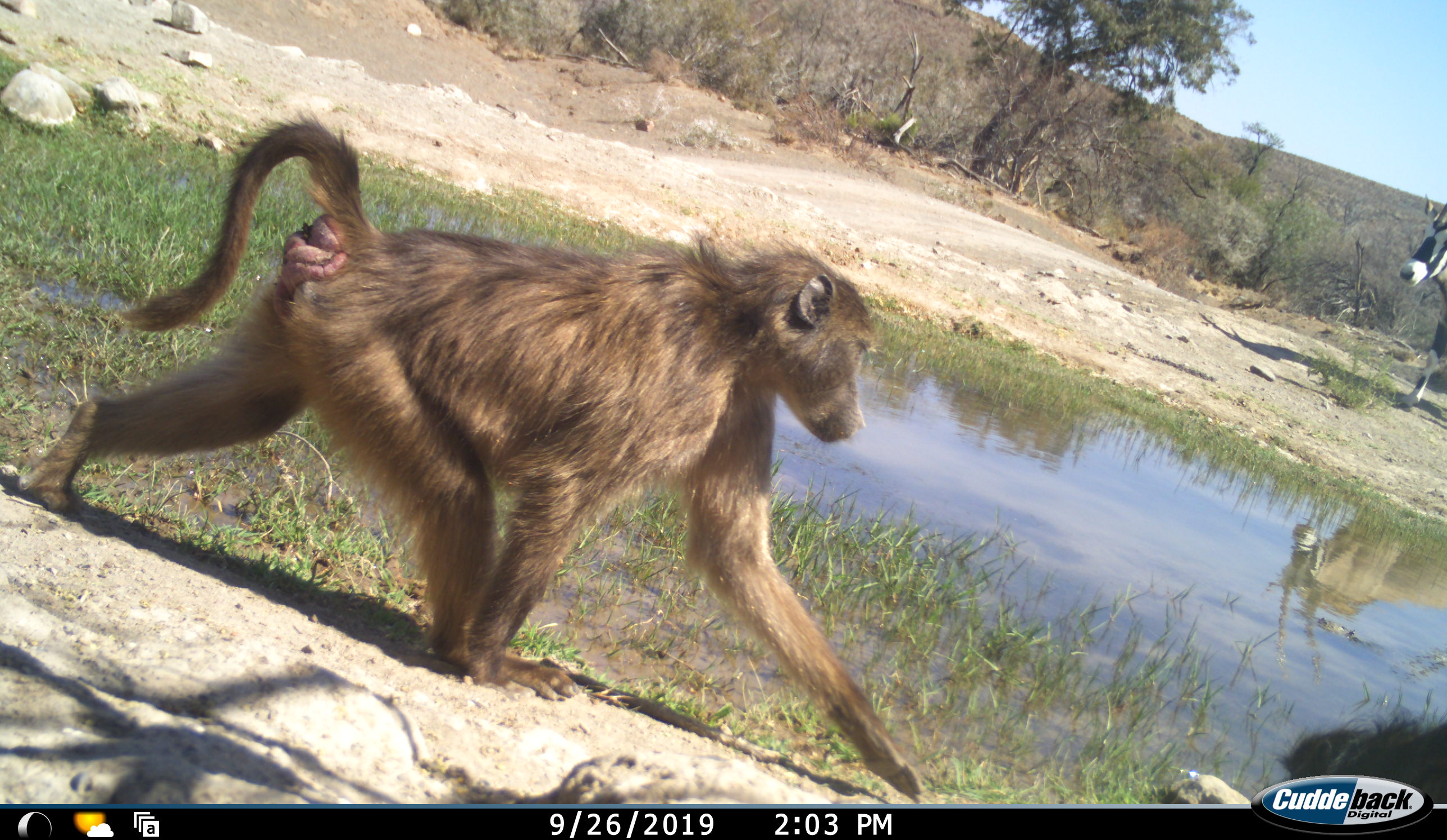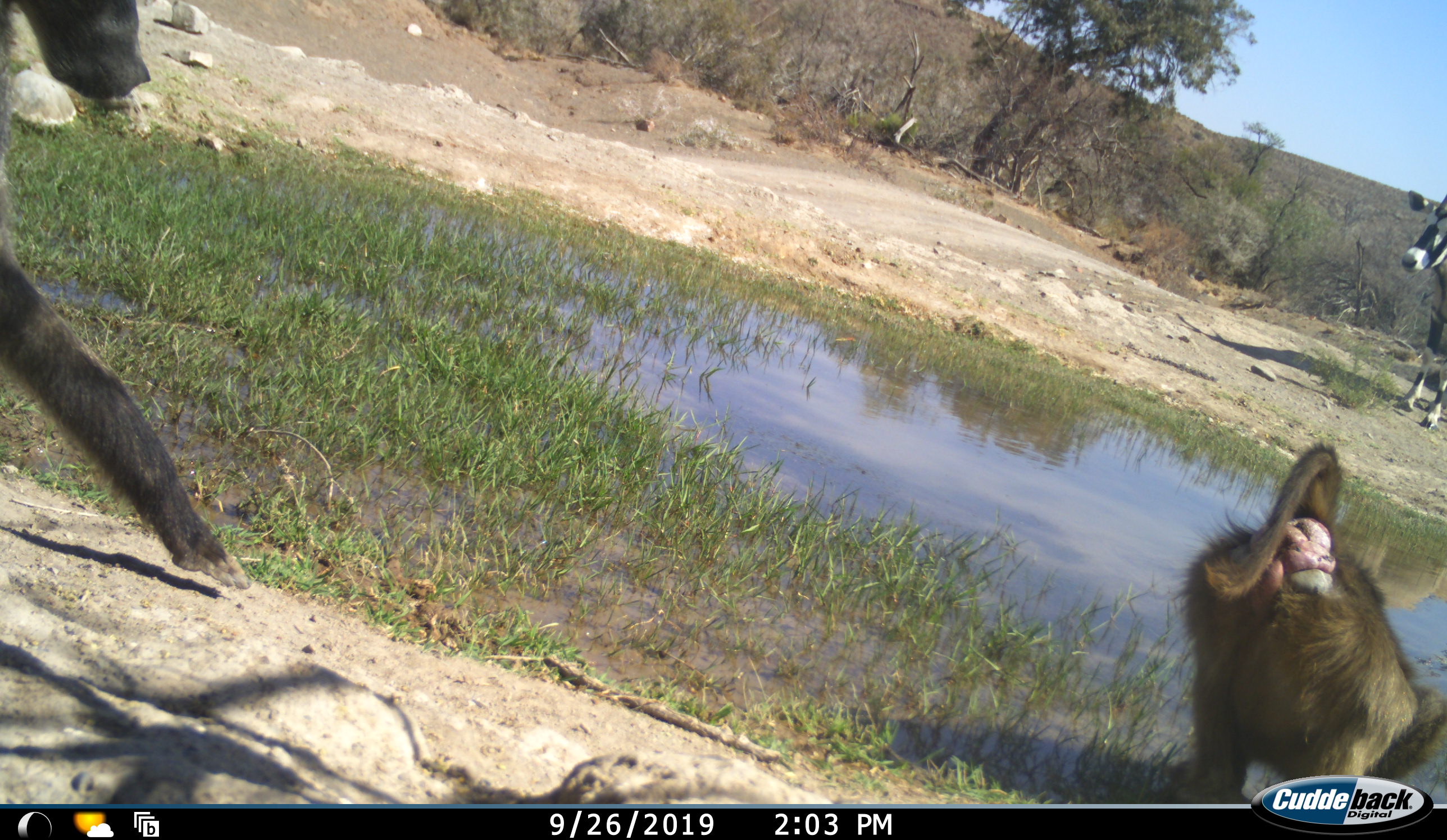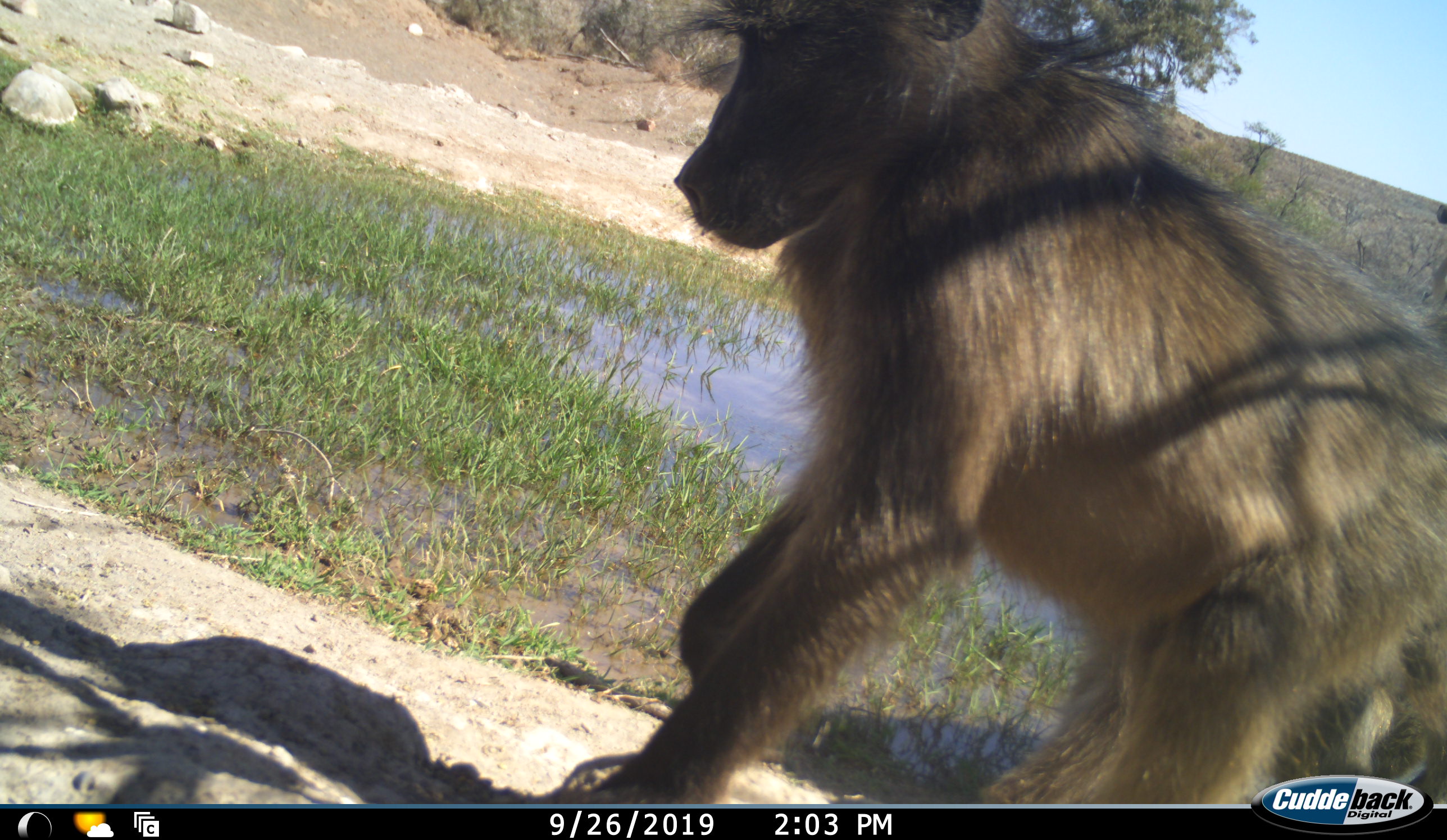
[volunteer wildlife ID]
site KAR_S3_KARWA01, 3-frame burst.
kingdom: Animalia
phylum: Chordata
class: Mammalia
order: Primates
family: Cercopithecidae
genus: Papio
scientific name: Papio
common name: baboon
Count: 2.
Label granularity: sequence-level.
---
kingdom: Animalia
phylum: Chordata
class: Mammalia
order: Artiodactyla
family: Bovidae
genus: Oryx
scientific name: Oryx gazella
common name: gemsbok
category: oryx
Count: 1.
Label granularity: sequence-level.